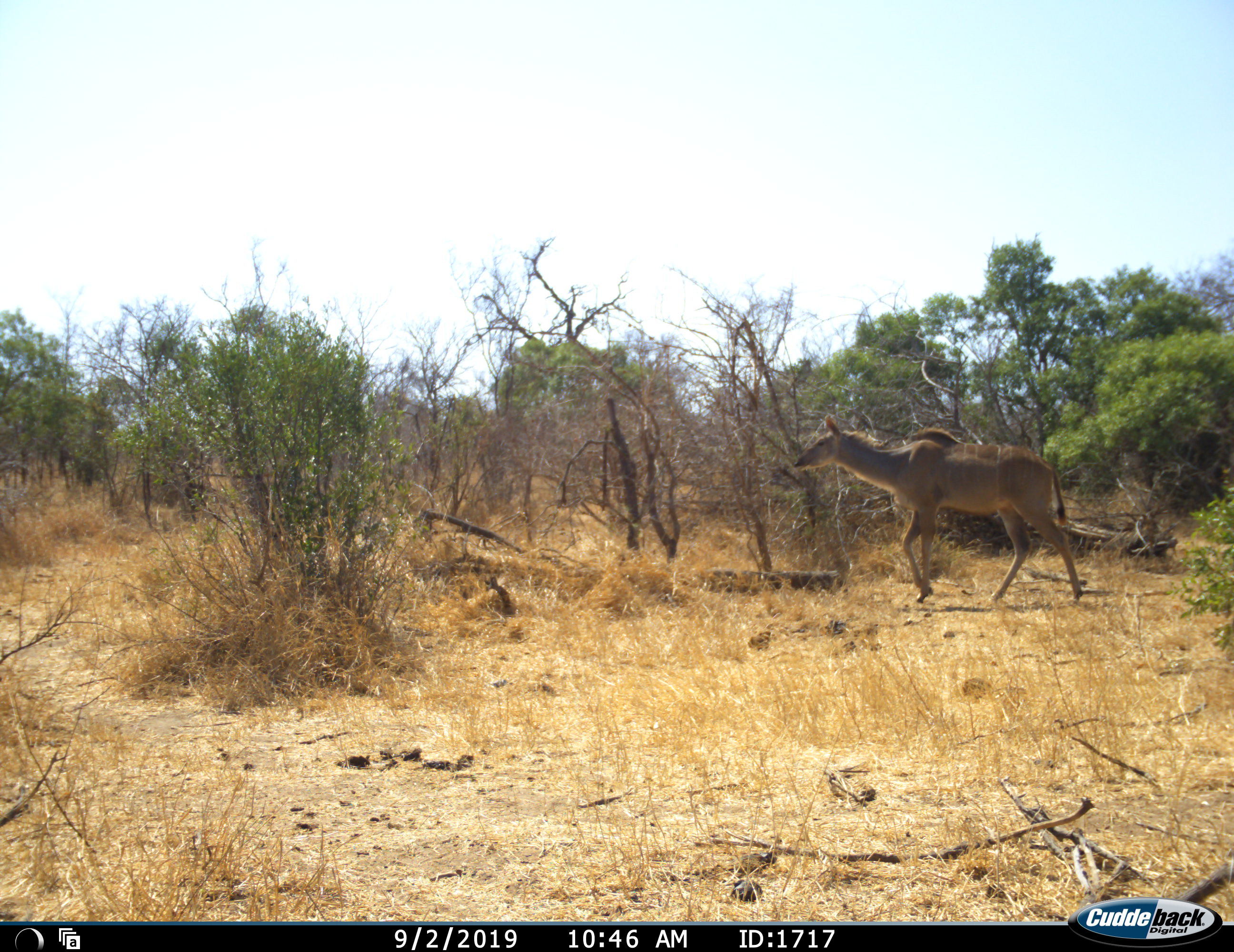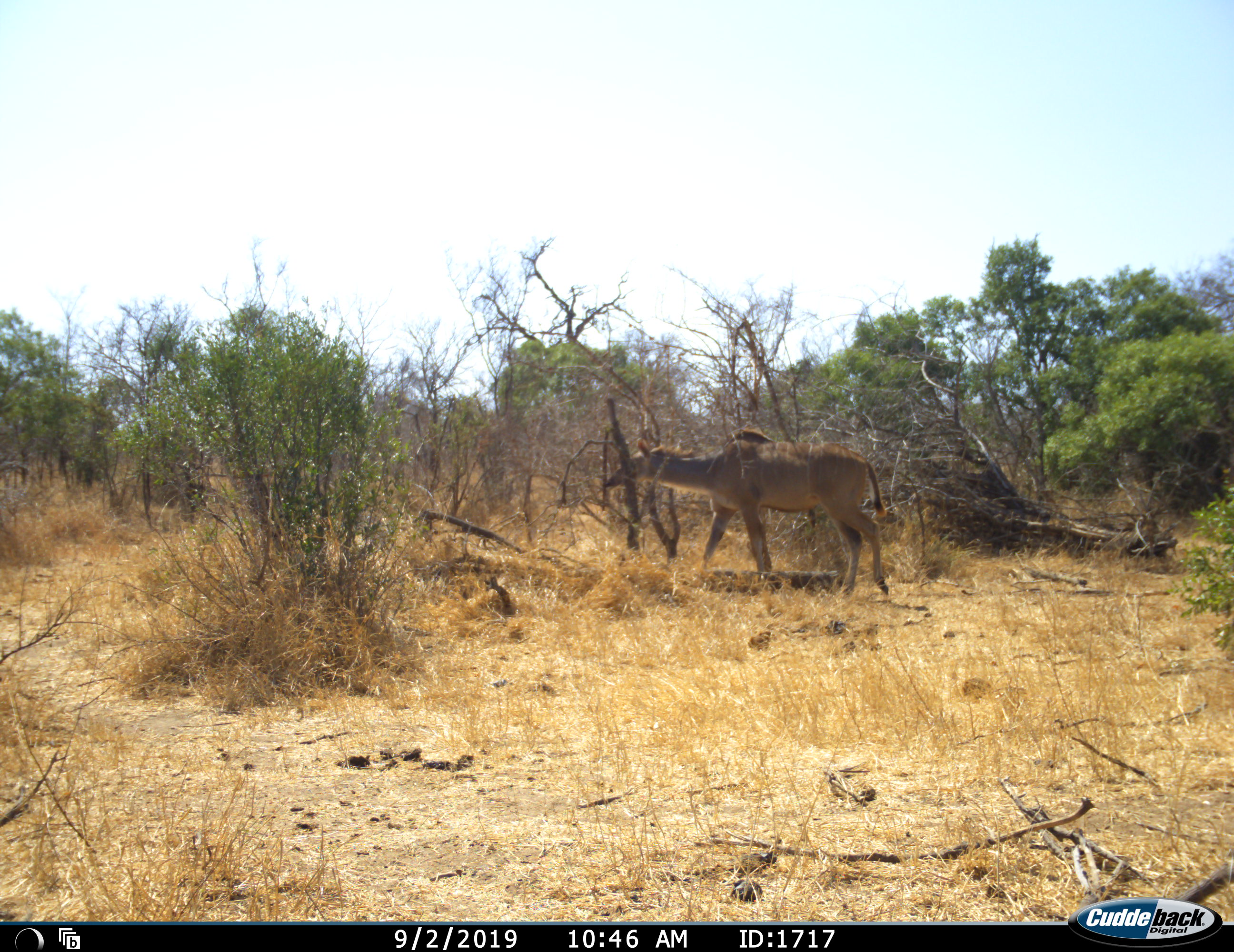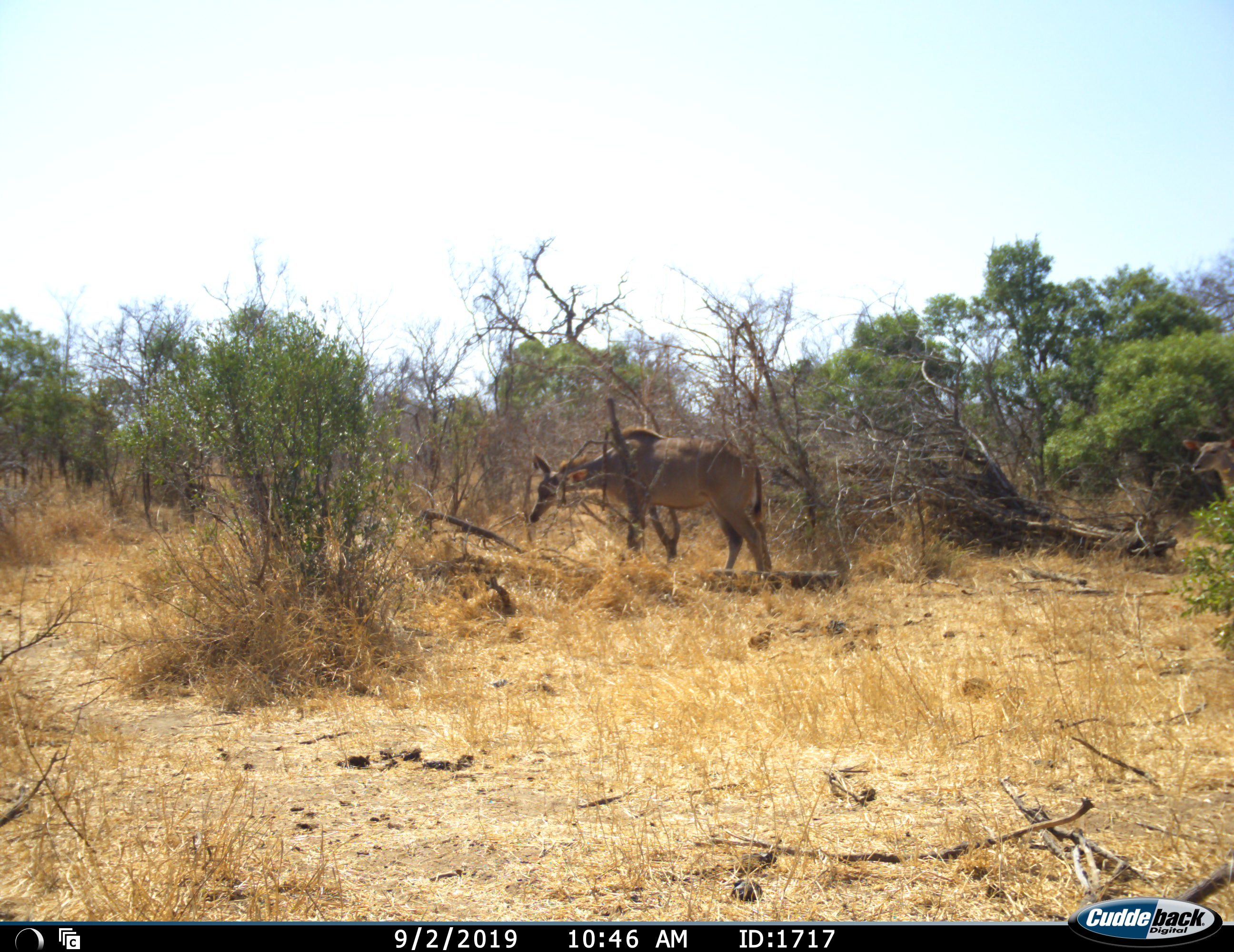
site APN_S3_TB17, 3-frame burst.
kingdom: Animalia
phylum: Chordata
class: Mammalia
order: Artiodactyla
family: Bovidae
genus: Tragelaphus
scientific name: Tragelaphus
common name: kudu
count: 2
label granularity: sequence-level